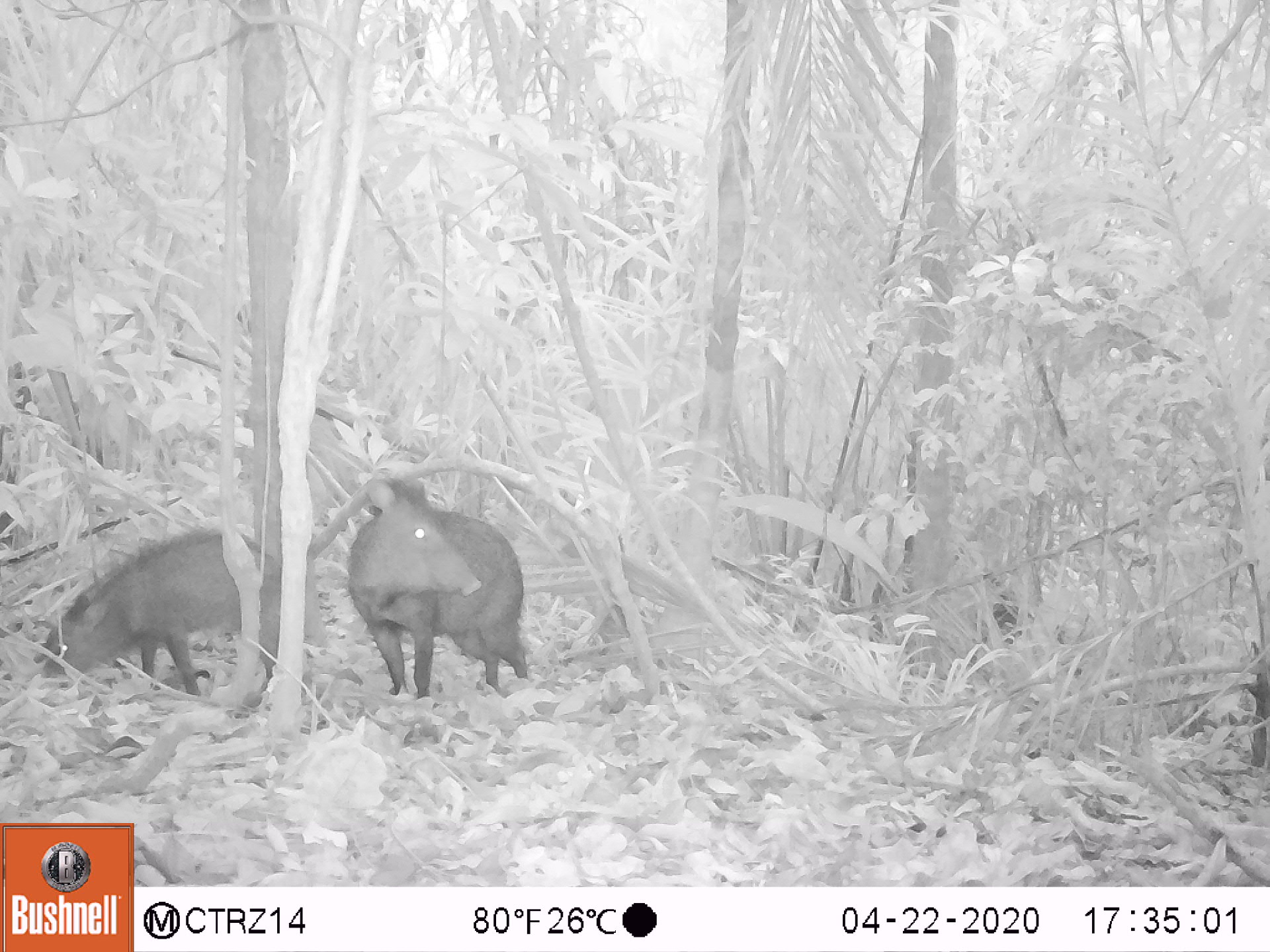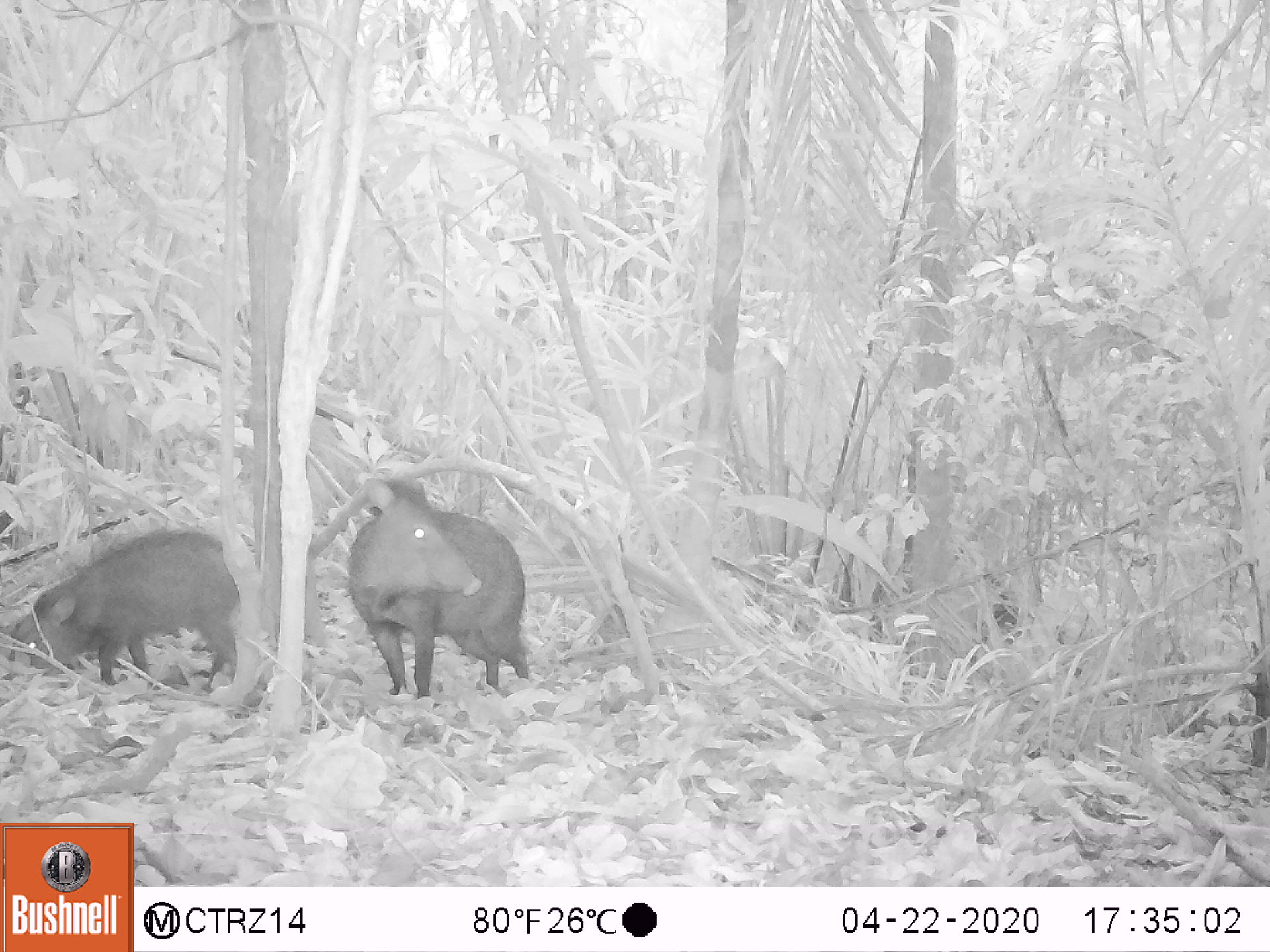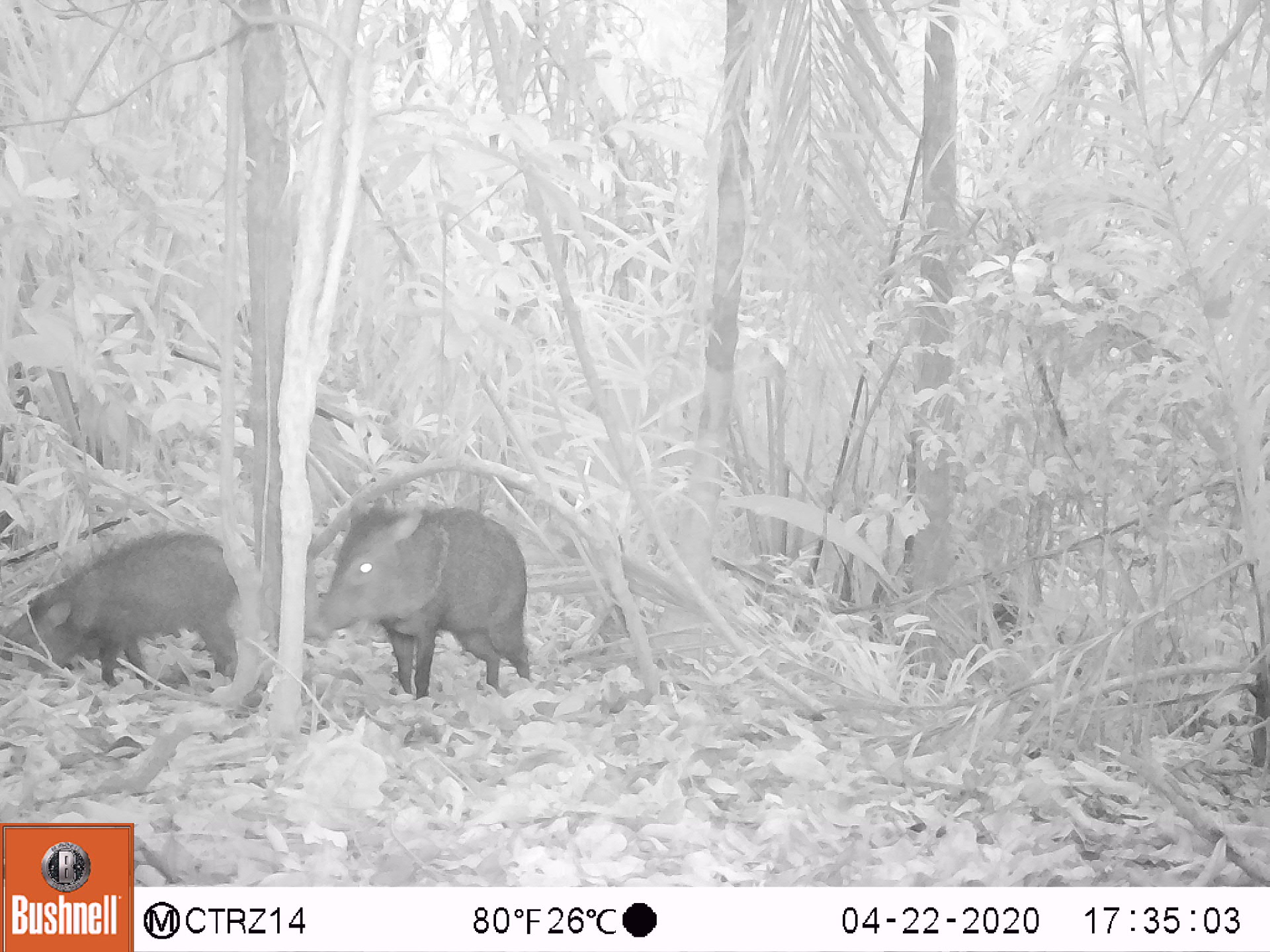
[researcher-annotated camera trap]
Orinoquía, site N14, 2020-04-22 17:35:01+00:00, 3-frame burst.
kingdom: Animalia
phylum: Chordata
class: Mammalia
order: Artiodactyla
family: Tayassuidae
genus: Pecari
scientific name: Pecari tajacu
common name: collared peccary